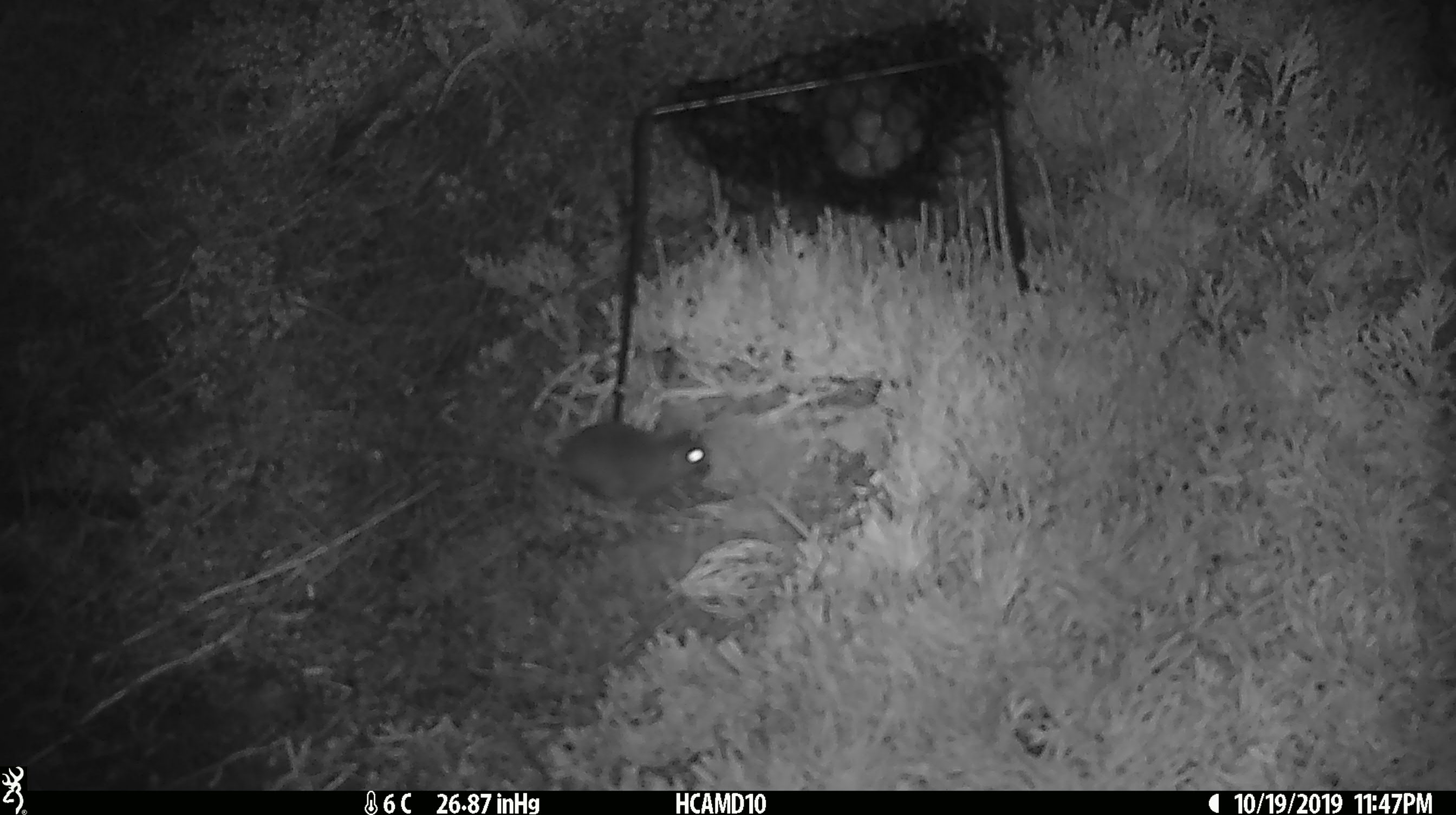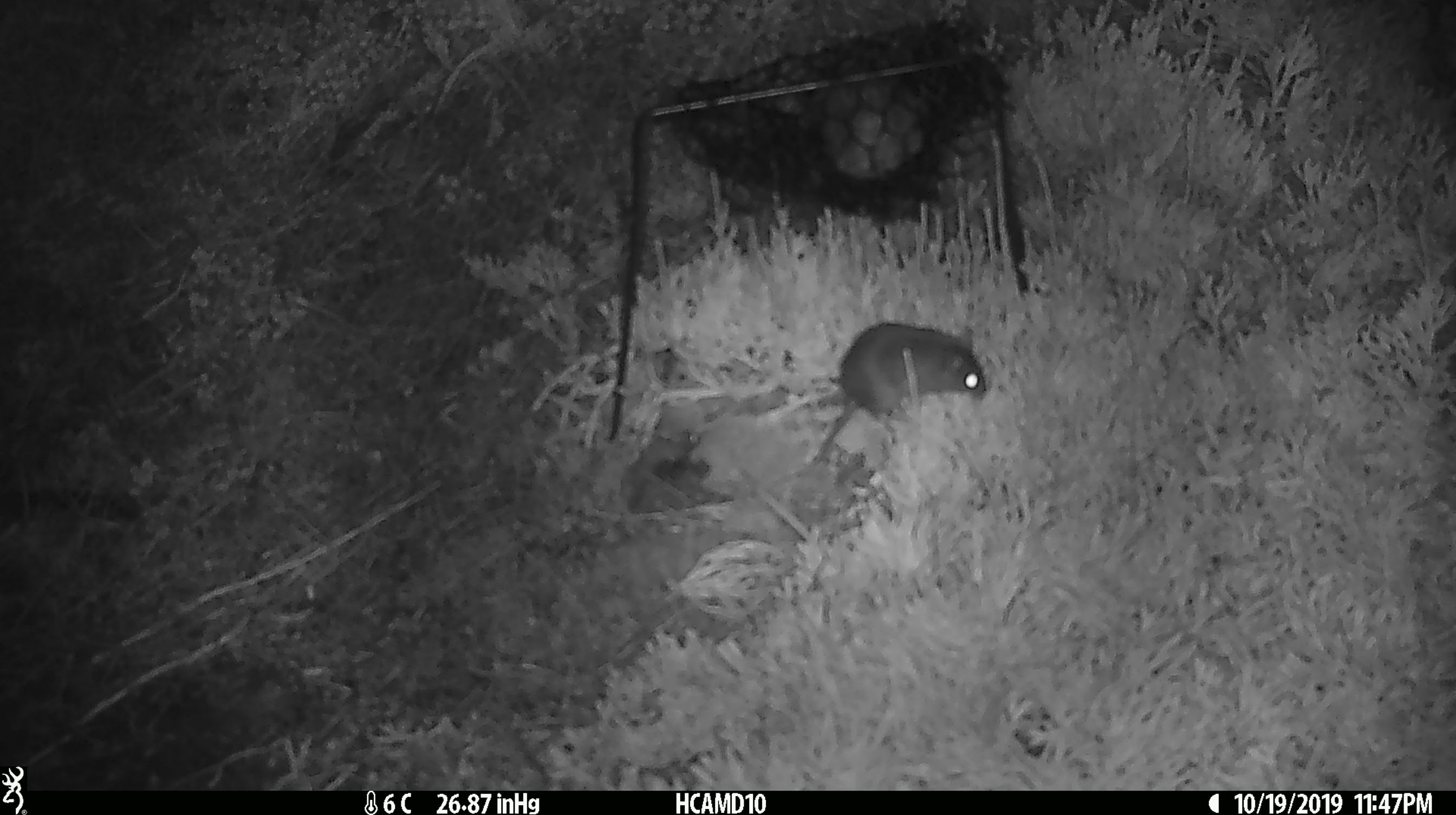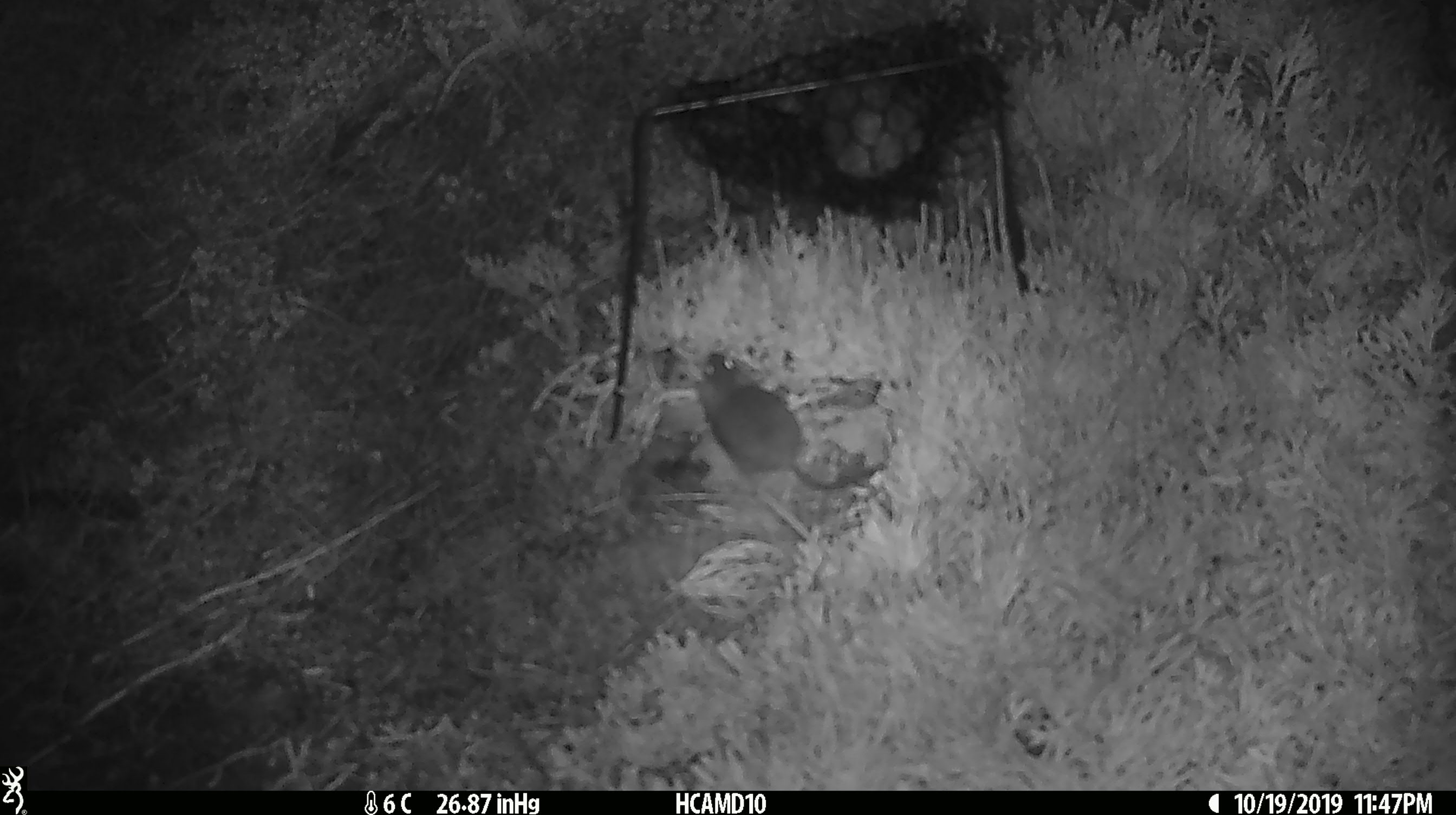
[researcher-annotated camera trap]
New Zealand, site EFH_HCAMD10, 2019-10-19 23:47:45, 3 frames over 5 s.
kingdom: Animalia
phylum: Chordata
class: Mammalia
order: Rodentia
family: Muridae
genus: Mus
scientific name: Mus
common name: mouse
Mouse (Mus).